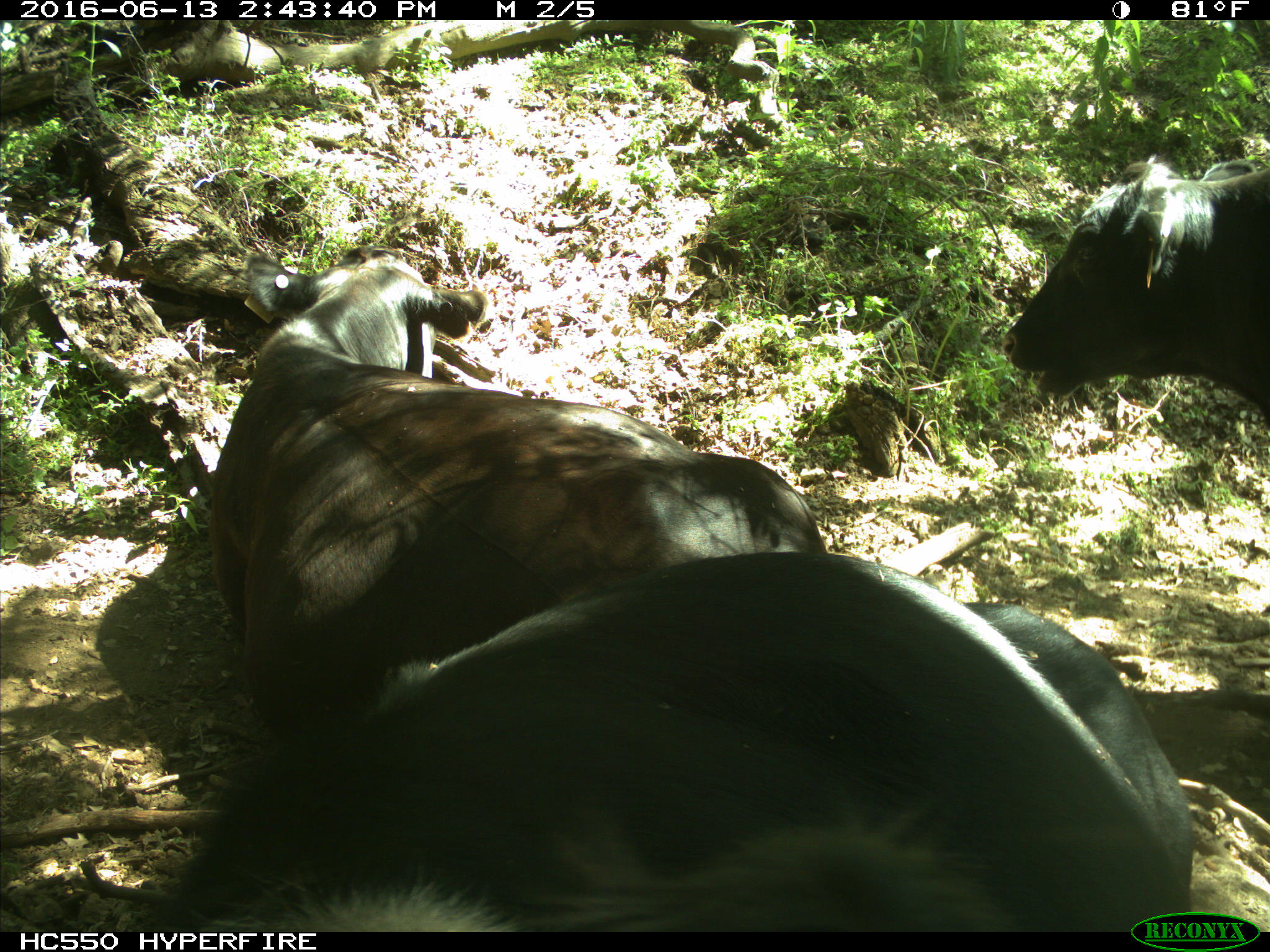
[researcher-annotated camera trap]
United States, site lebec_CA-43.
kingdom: Animalia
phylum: Chordata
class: Mammalia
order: Artiodactyla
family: Bovidae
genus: Bos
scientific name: Bos taurus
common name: domestic cow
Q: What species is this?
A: Bos taurus (domestic cow).